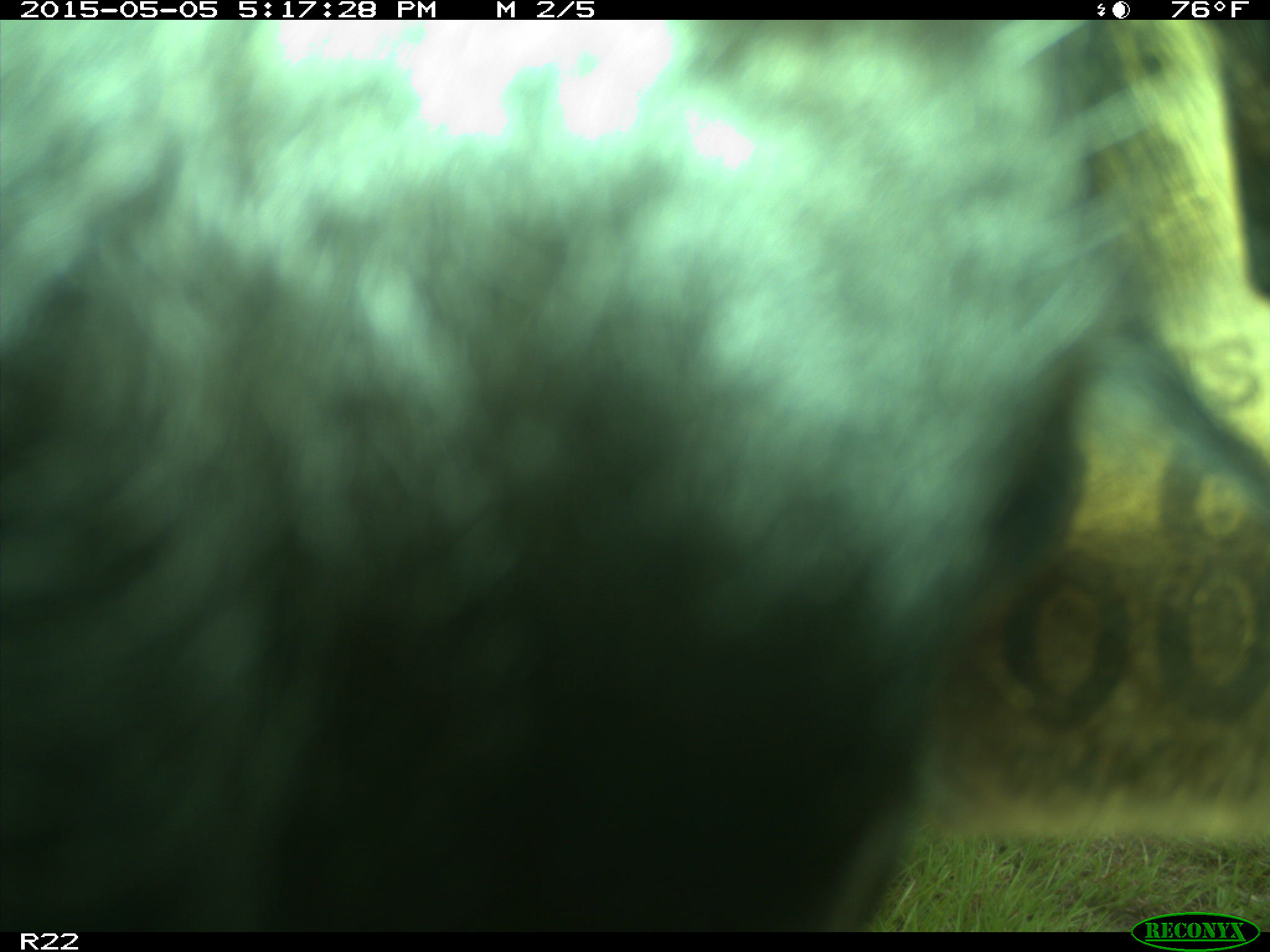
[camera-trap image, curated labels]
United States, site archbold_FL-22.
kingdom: Animalia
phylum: Chordata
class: Mammalia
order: Artiodactyla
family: Bovidae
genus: Bos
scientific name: Bos taurus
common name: domestic cow